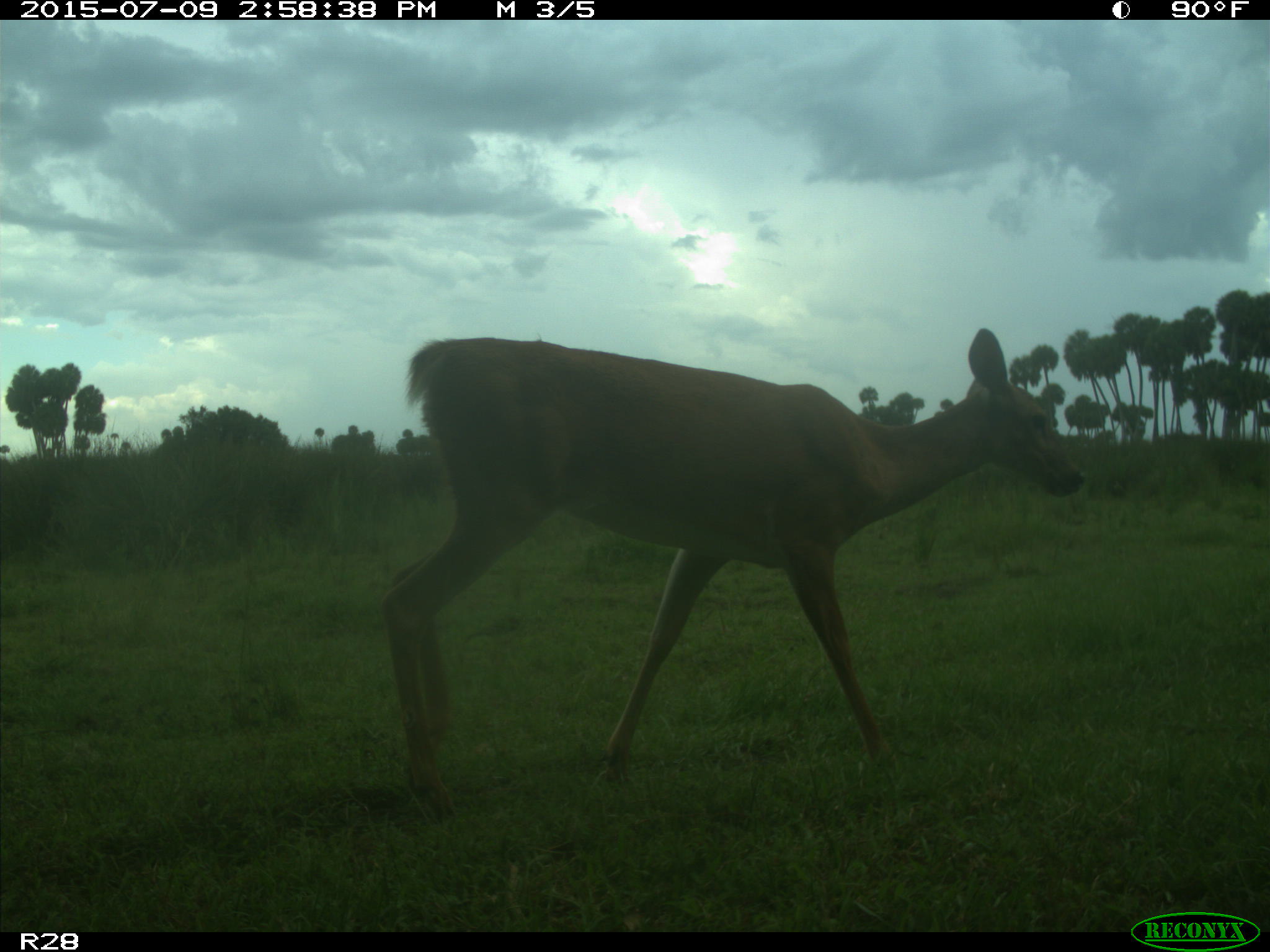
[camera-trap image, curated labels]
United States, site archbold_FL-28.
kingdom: Animalia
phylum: Chordata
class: Mammalia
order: Artiodactyla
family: Cervidae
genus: Odocoileus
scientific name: Odocoileus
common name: deer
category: unidentified deer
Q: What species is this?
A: Unidentified deer (deer) (Odocoileus).